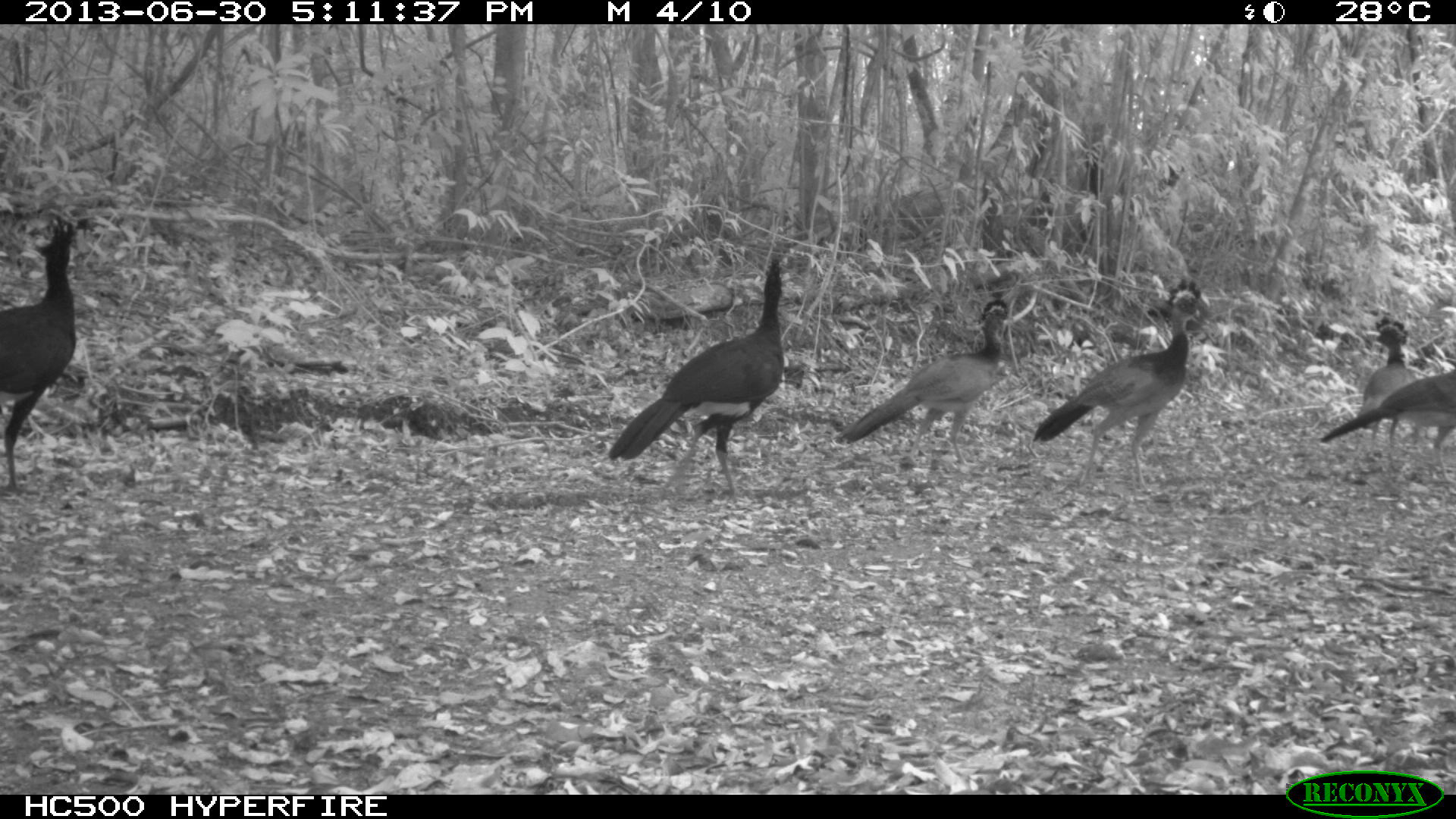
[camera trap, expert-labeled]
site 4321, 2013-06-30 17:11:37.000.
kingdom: Animalia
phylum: Chordata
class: Aves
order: Galliformes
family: Cracidae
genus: Crax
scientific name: Crax rubra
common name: great curassow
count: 6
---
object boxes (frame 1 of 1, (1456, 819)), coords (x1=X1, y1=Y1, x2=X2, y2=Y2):
crax rubra: (x1=603, y1=257, x2=784, y2=499); (x1=1031, y1=276, x2=1210, y2=491); (x1=832, y1=302, x2=1007, y2=465); (x1=0, y1=214, x2=76, y2=497); (x1=1319, y1=368, x2=1456, y2=484); (x1=1356, y1=315, x2=1420, y2=471)